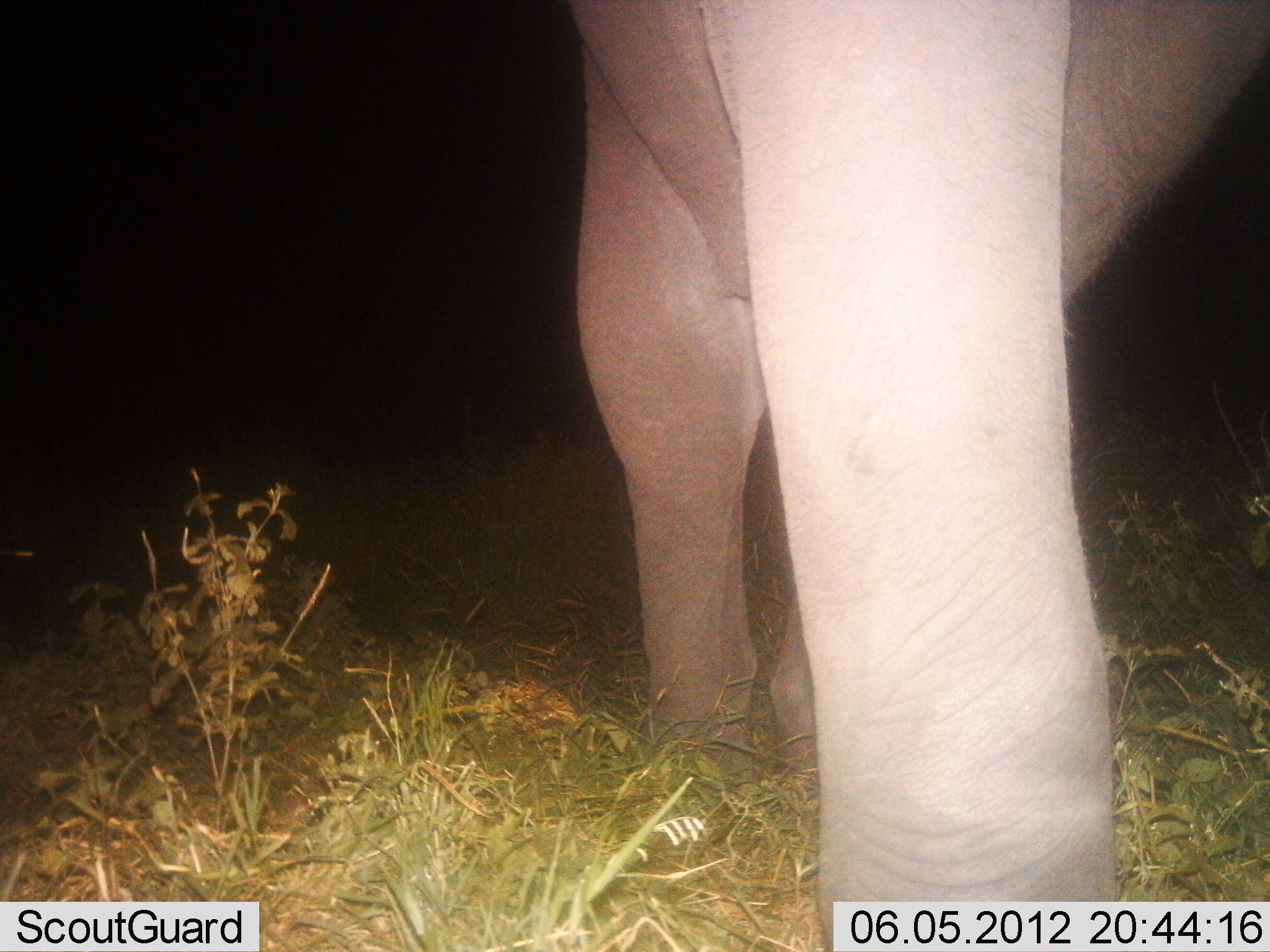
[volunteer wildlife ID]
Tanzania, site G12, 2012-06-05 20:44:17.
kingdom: Animalia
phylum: Chordata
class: Mammalia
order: Proboscidea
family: Elephantidae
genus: Loxodonta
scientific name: Loxodonta africana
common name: african bush elephant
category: elephant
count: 1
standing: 60%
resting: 0%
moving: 40%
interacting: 0%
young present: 0%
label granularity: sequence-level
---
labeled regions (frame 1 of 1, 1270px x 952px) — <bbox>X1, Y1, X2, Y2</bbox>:
animal: <bbox>565, 2, 1269, 950</bbox>